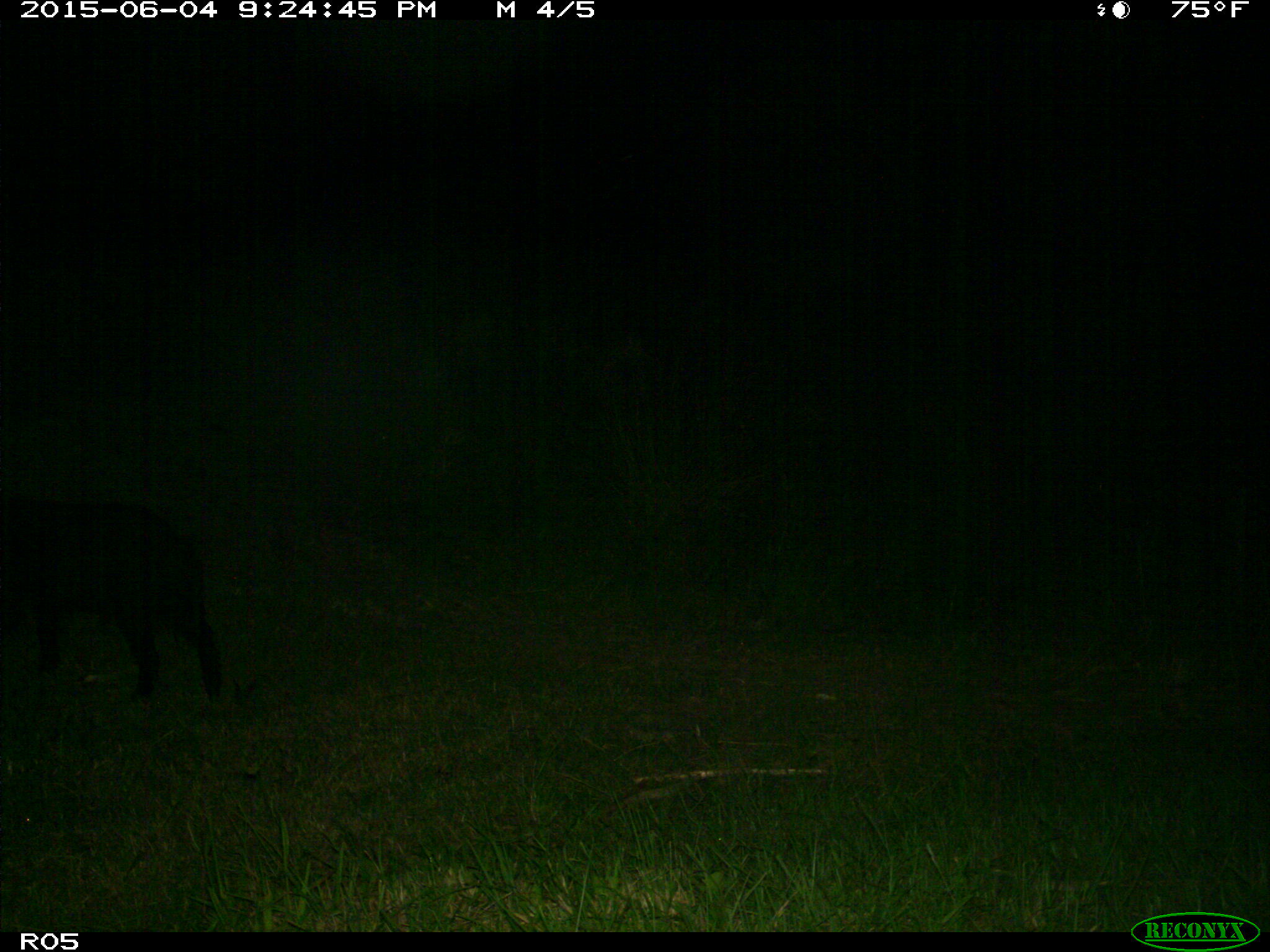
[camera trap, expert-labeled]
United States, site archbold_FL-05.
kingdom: Animalia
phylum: Chordata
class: Mammalia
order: Artiodactyla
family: Suidae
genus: Sus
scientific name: Sus scrofa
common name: wild boar